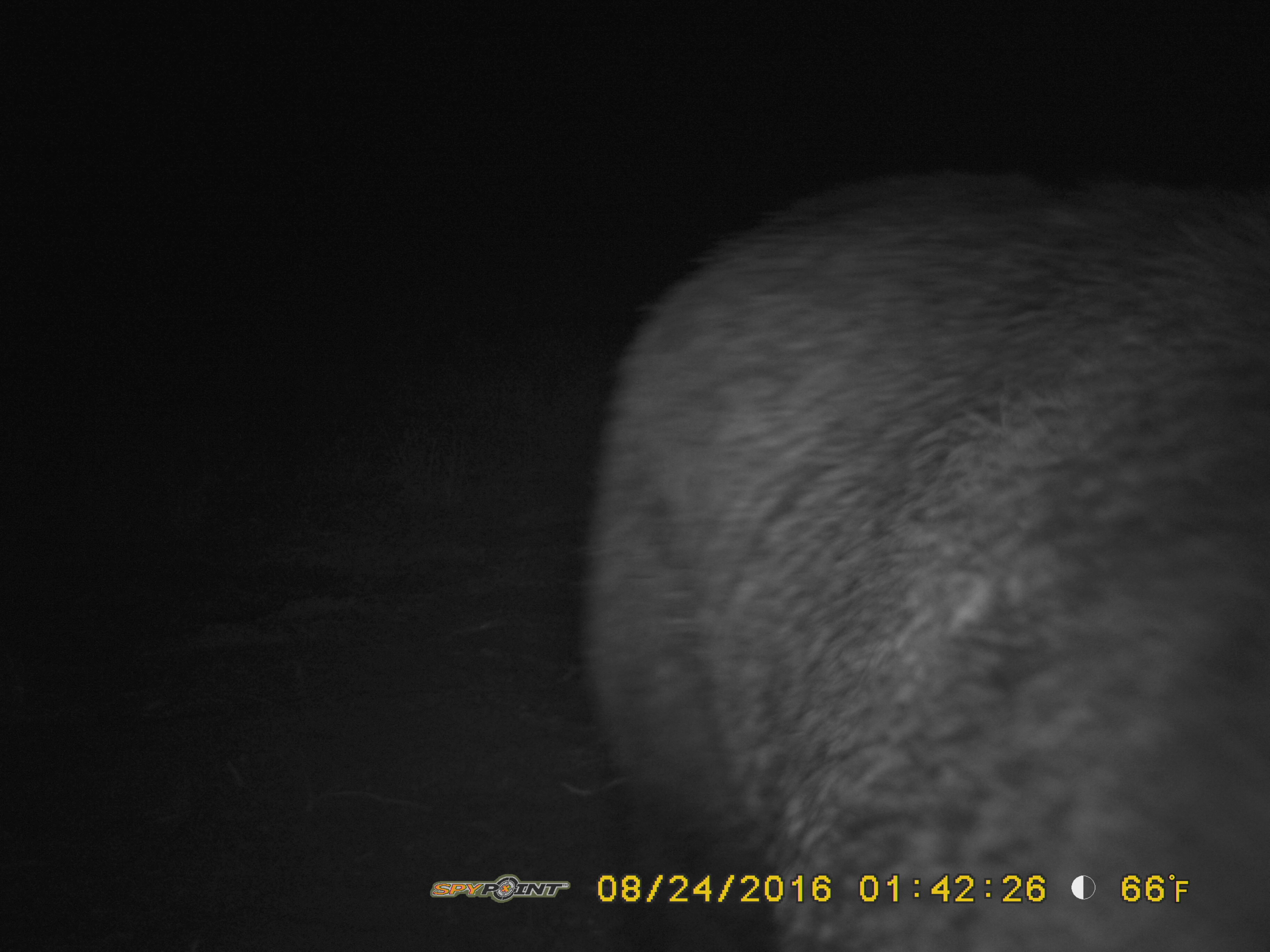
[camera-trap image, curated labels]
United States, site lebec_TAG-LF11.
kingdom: Animalia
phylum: Chordata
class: Mammalia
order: Artiodactyla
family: Suidae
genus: Sus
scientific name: Sus scrofa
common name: wild boar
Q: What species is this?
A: Sus scrofa (wild boar).